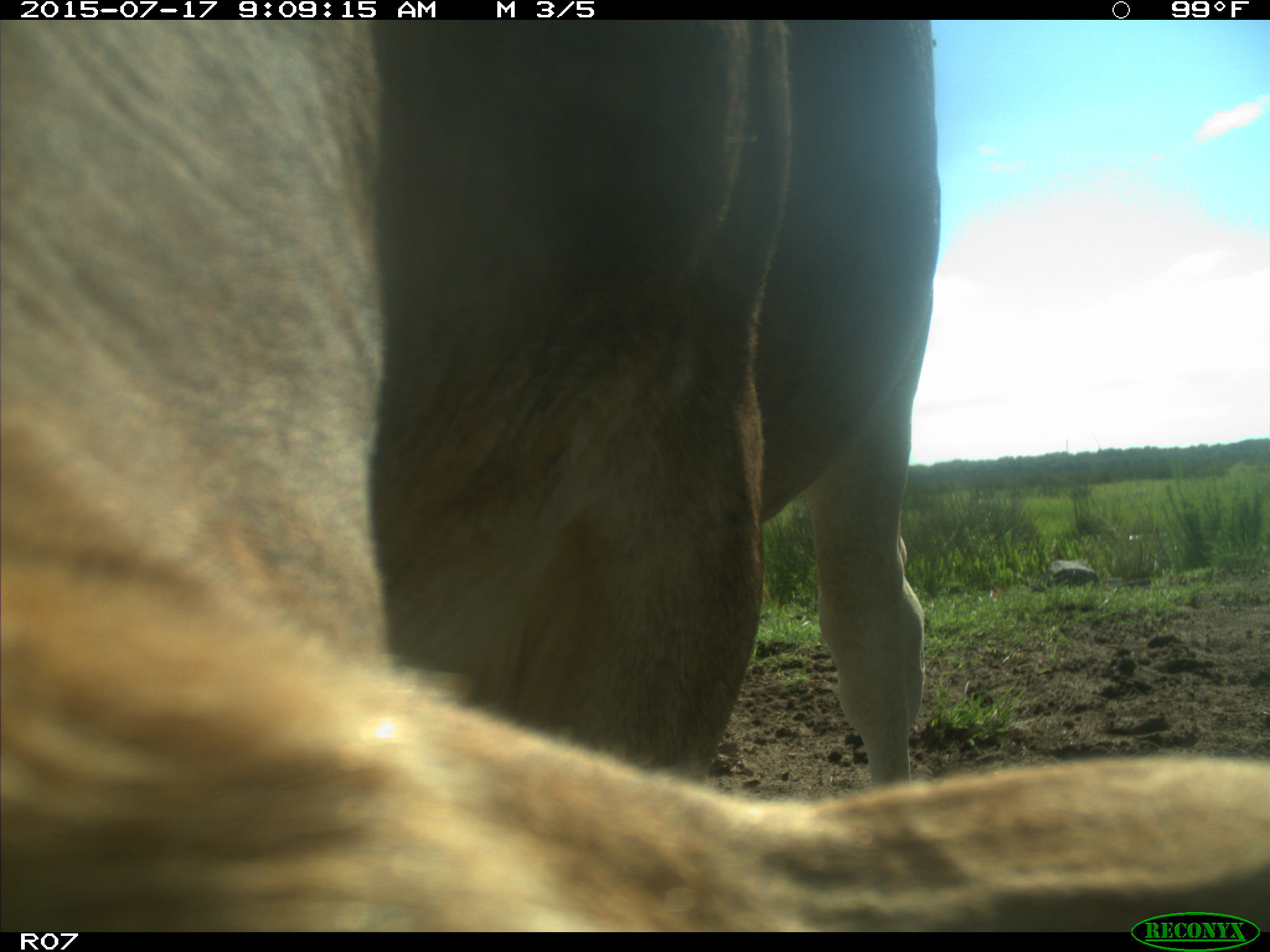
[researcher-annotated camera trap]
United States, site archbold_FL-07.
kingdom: Animalia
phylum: Chordata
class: Mammalia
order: Artiodactyla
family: Bovidae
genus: Bos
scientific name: Bos taurus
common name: domestic cow